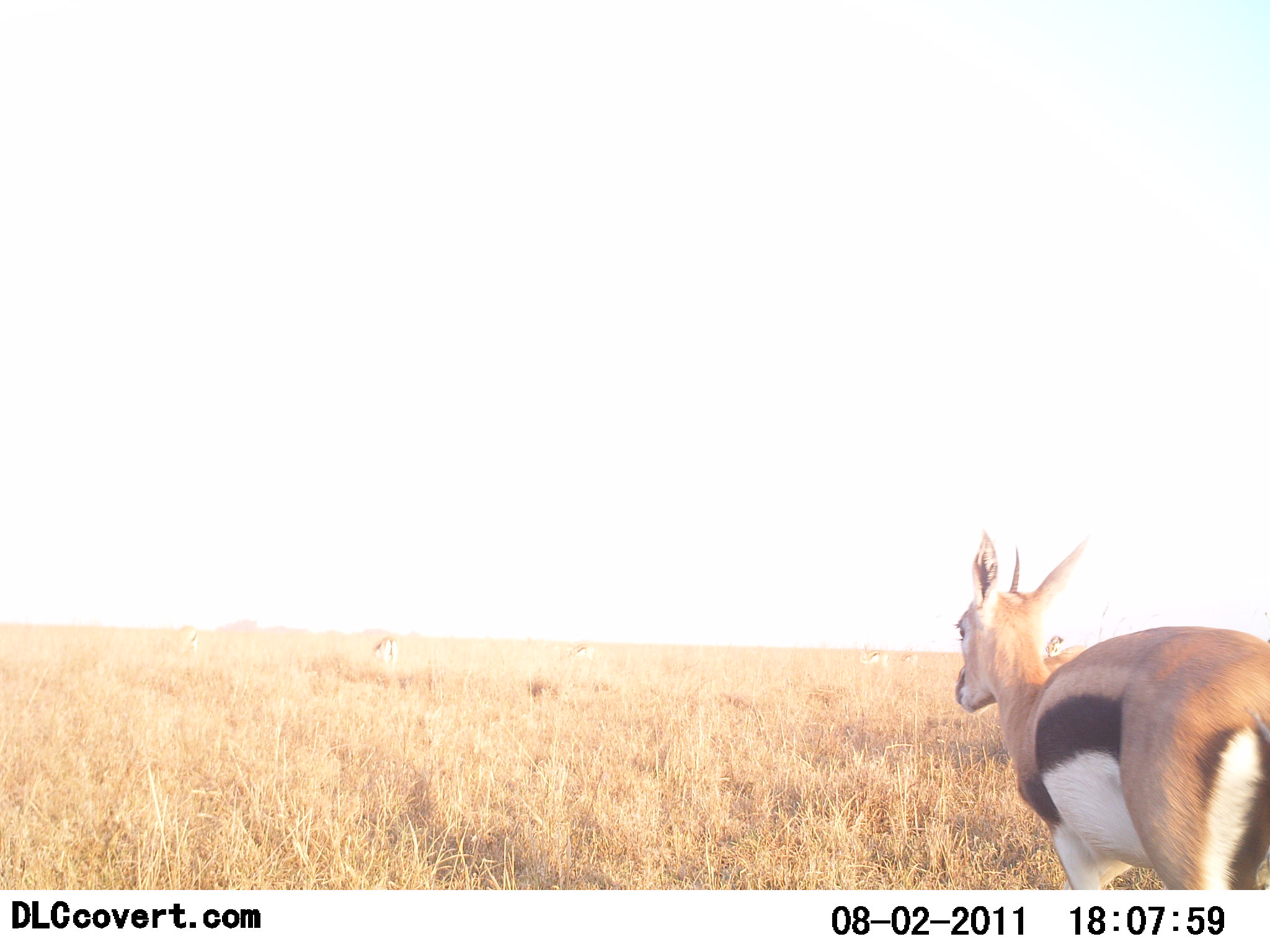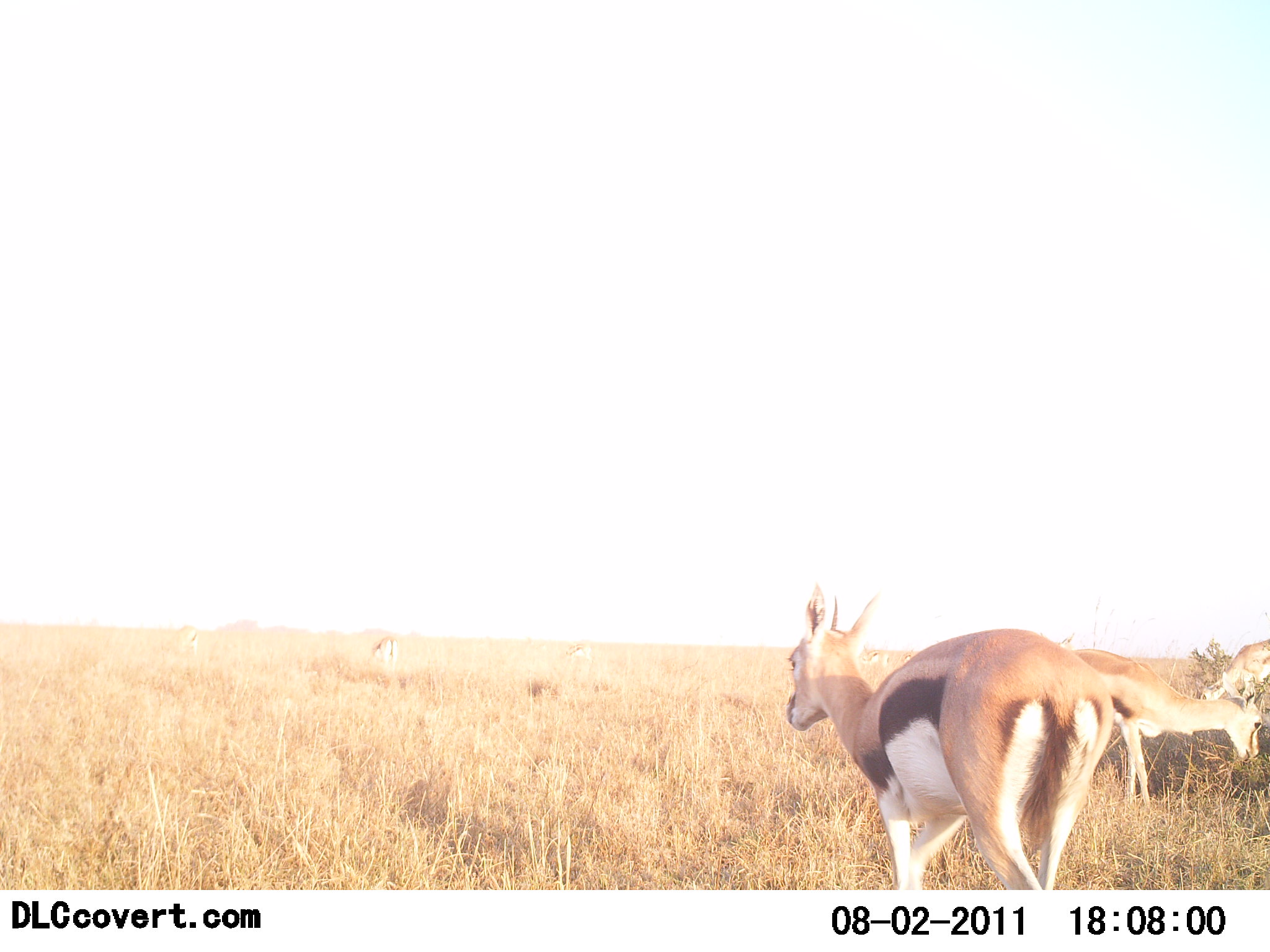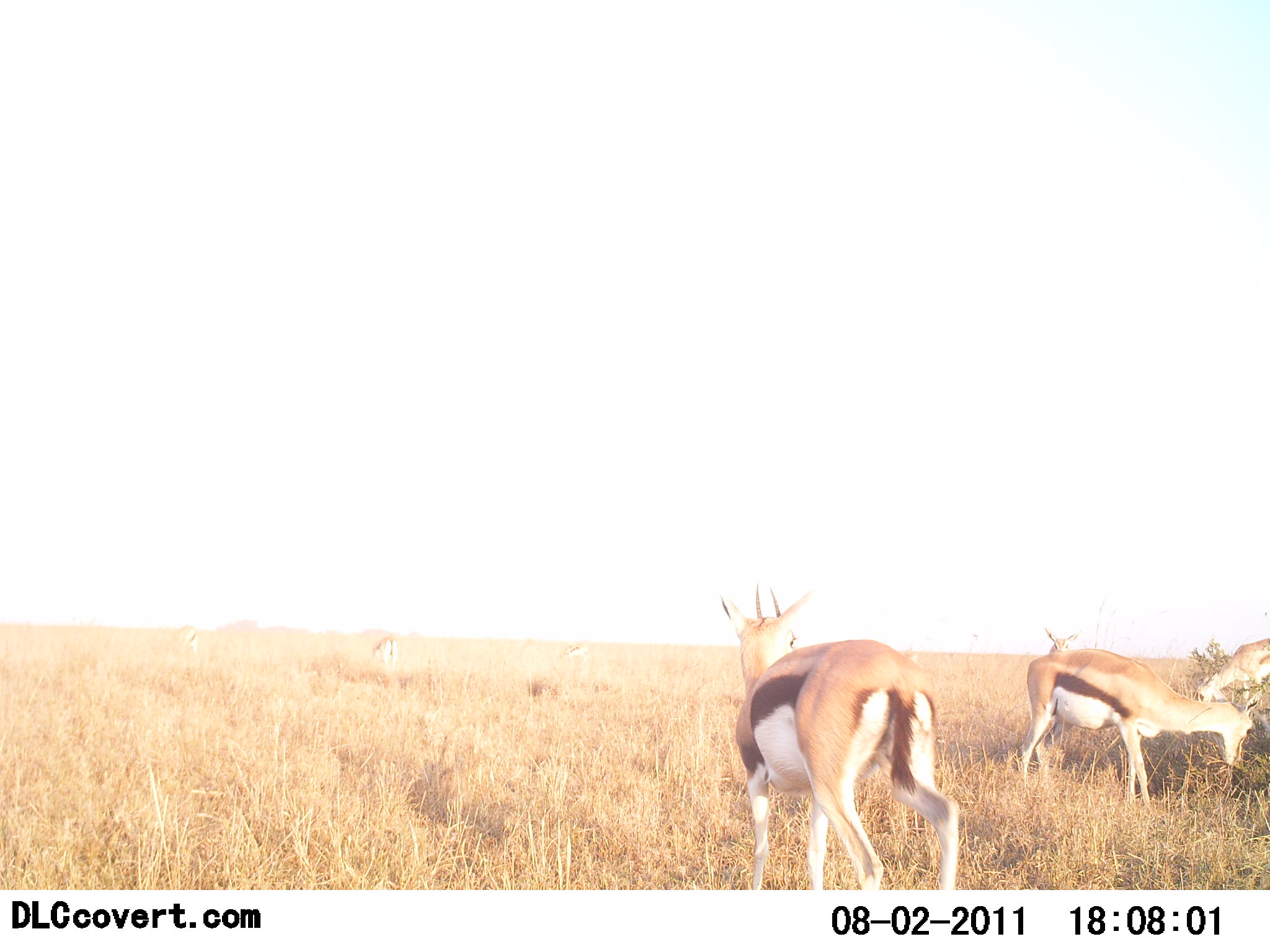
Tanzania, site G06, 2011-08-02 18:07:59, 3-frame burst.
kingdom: Animalia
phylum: Chordata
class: Mammalia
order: Artiodactyla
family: Bovidae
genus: Eudorcas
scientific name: Eudorcas thomsonii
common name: thomson's gazelle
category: gazellethomsons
Gazellethomsons (thomson's gazelle) (Eudorcas thomsonii), count 4. Behavior (volunteer vote fractions): standing 31%, resting 0%, moving 69%, interacting 0%. Young present (vote fraction): 0%. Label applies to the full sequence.